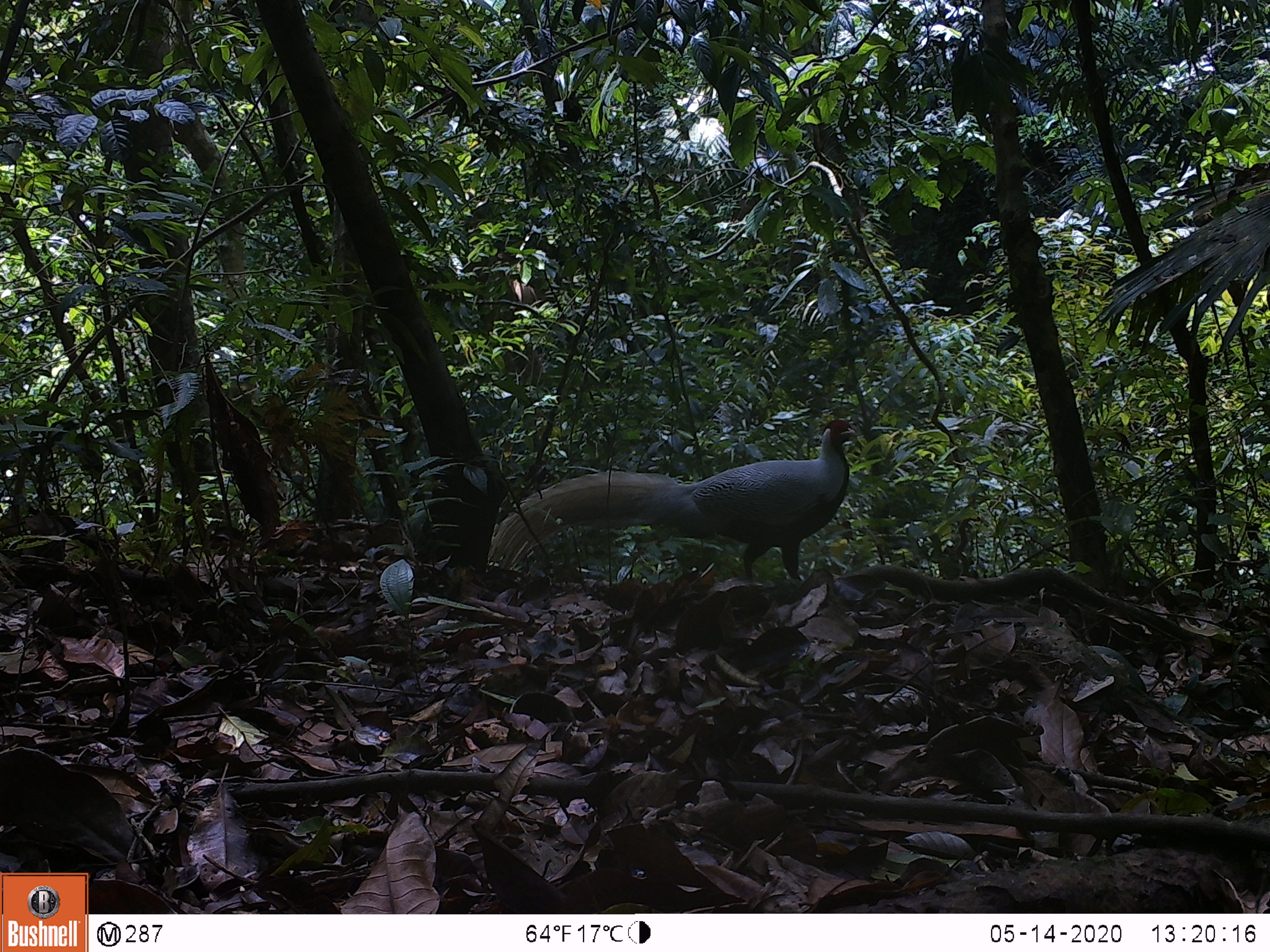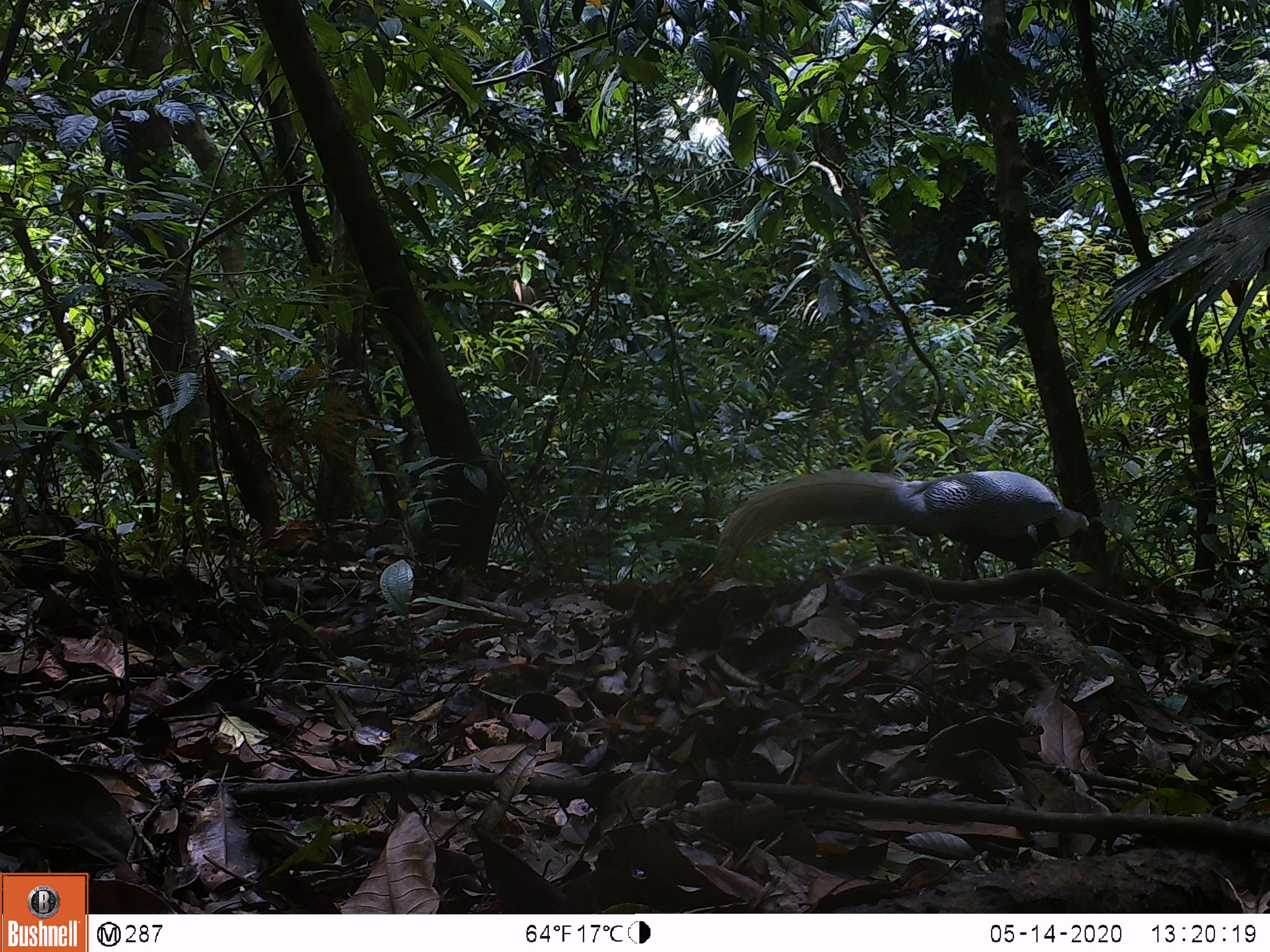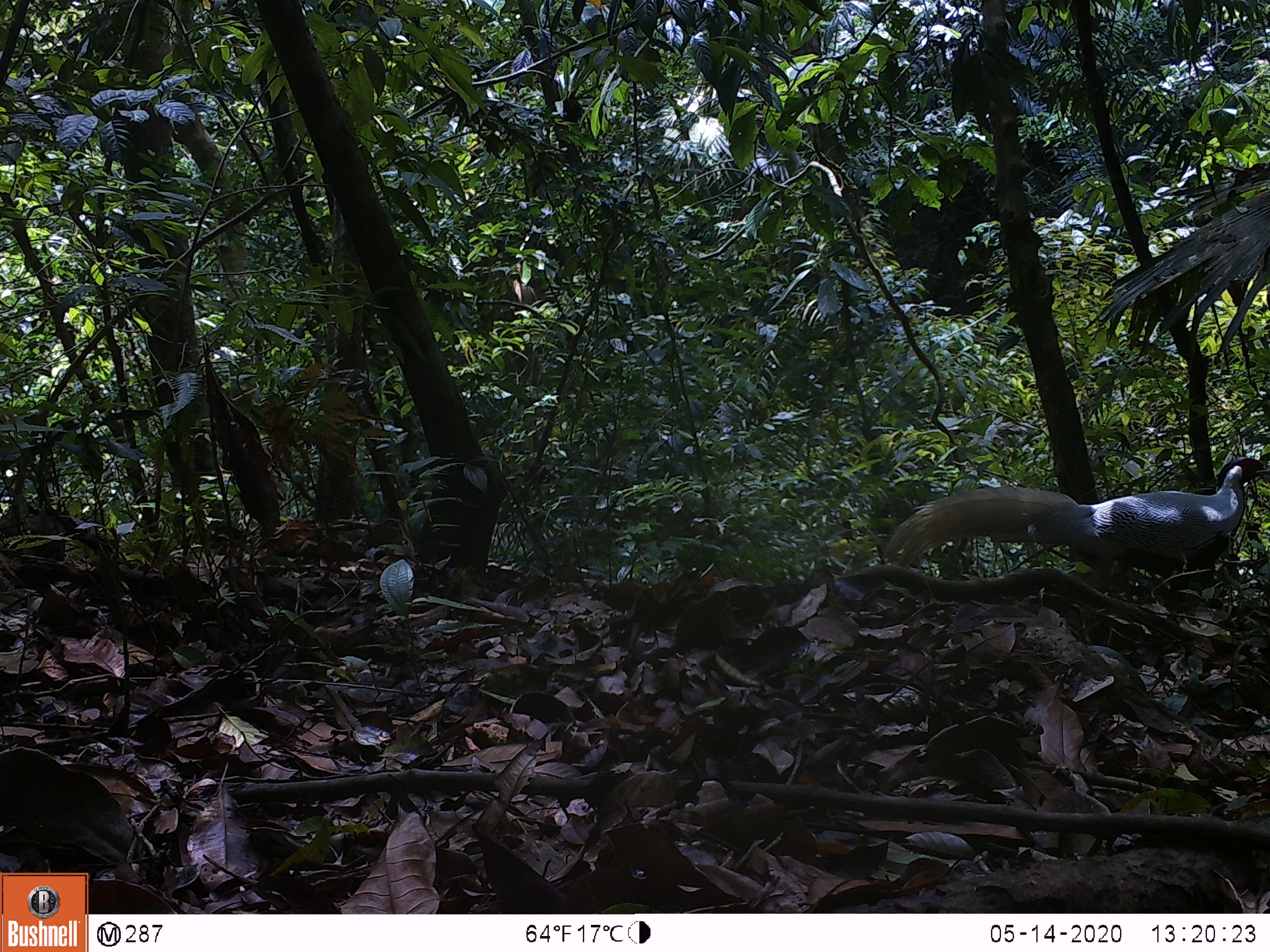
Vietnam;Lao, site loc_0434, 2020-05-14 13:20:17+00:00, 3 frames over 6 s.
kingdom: Animalia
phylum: Chordata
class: Aves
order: Galliformes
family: Phasianidae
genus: Lophura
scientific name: Lophura nycthemera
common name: silver pheasant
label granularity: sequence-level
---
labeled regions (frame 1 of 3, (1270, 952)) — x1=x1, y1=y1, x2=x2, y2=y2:
silver pheasant: x1=485, y1=418, x2=858, y2=581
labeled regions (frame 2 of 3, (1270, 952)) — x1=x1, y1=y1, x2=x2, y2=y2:
silver pheasant: x1=716, y1=468, x2=1090, y2=581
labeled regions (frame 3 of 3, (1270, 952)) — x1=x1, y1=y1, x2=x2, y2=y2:
silver pheasant: x1=880, y1=455, x2=1270, y2=604